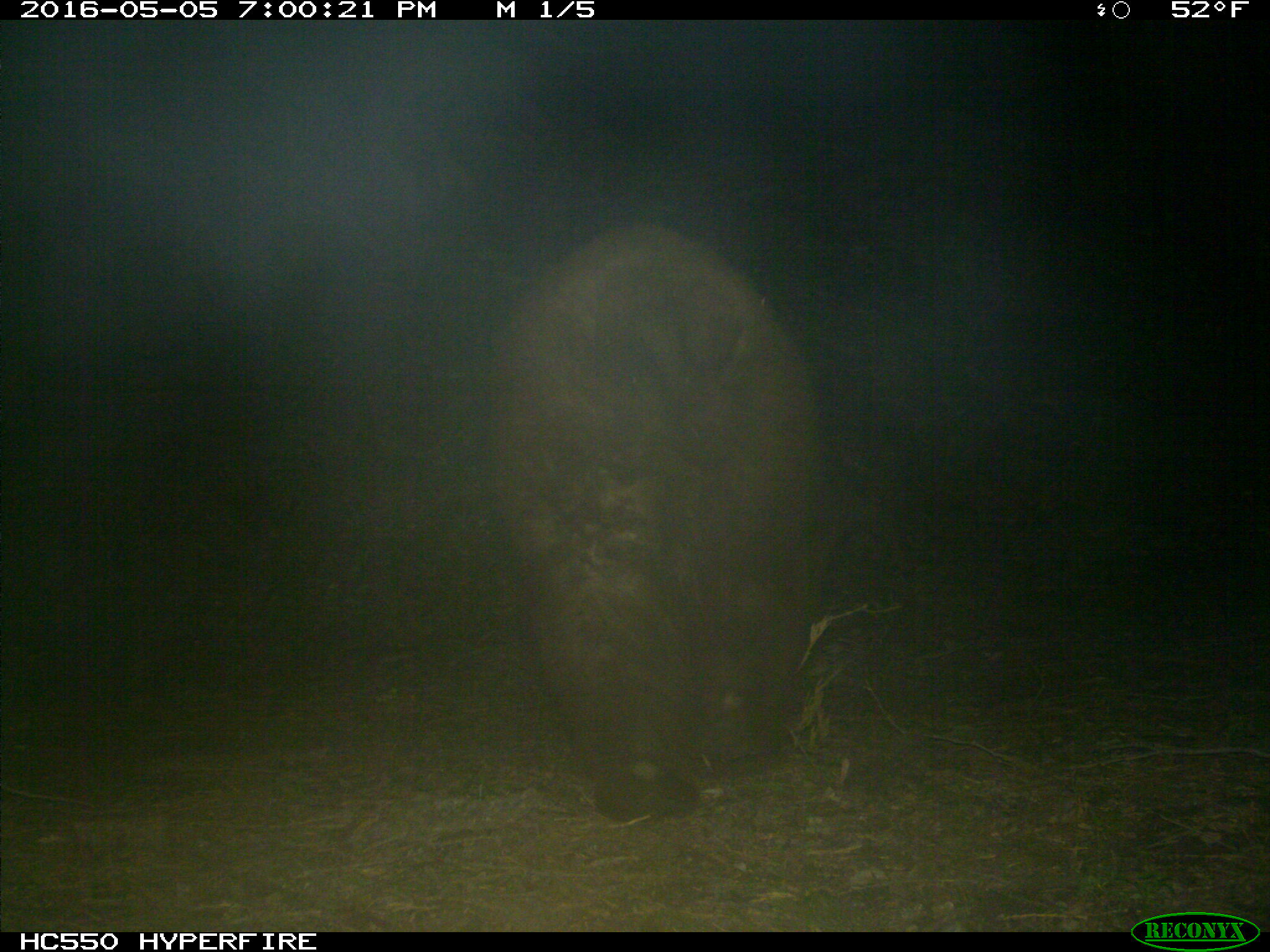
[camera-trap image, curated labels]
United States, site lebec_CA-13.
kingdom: Animalia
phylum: Chordata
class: Mammalia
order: Carnivora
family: Ursidae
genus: Ursus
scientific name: Ursus americanus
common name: american black bear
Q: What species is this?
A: Ursus americanus (american black bear).